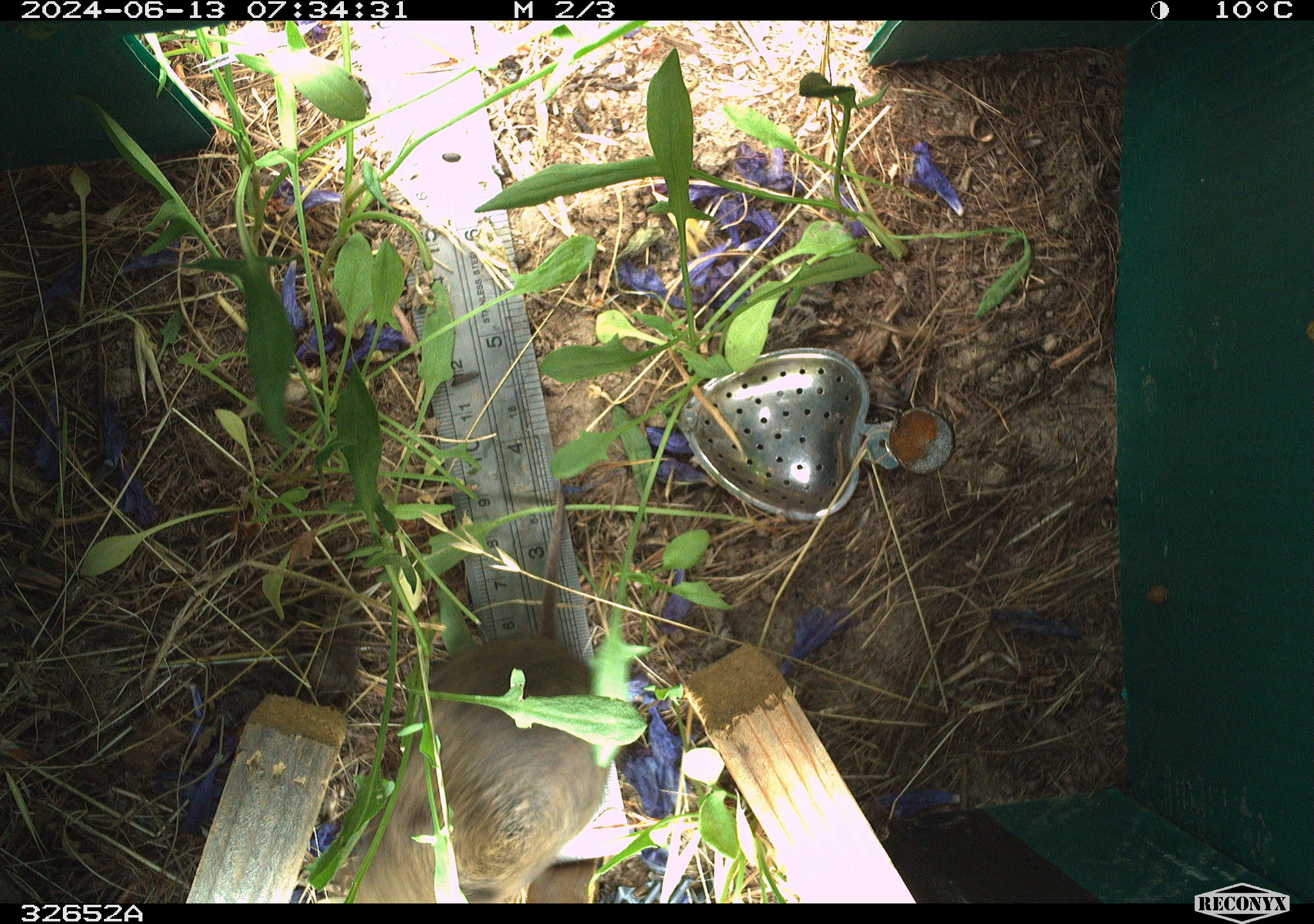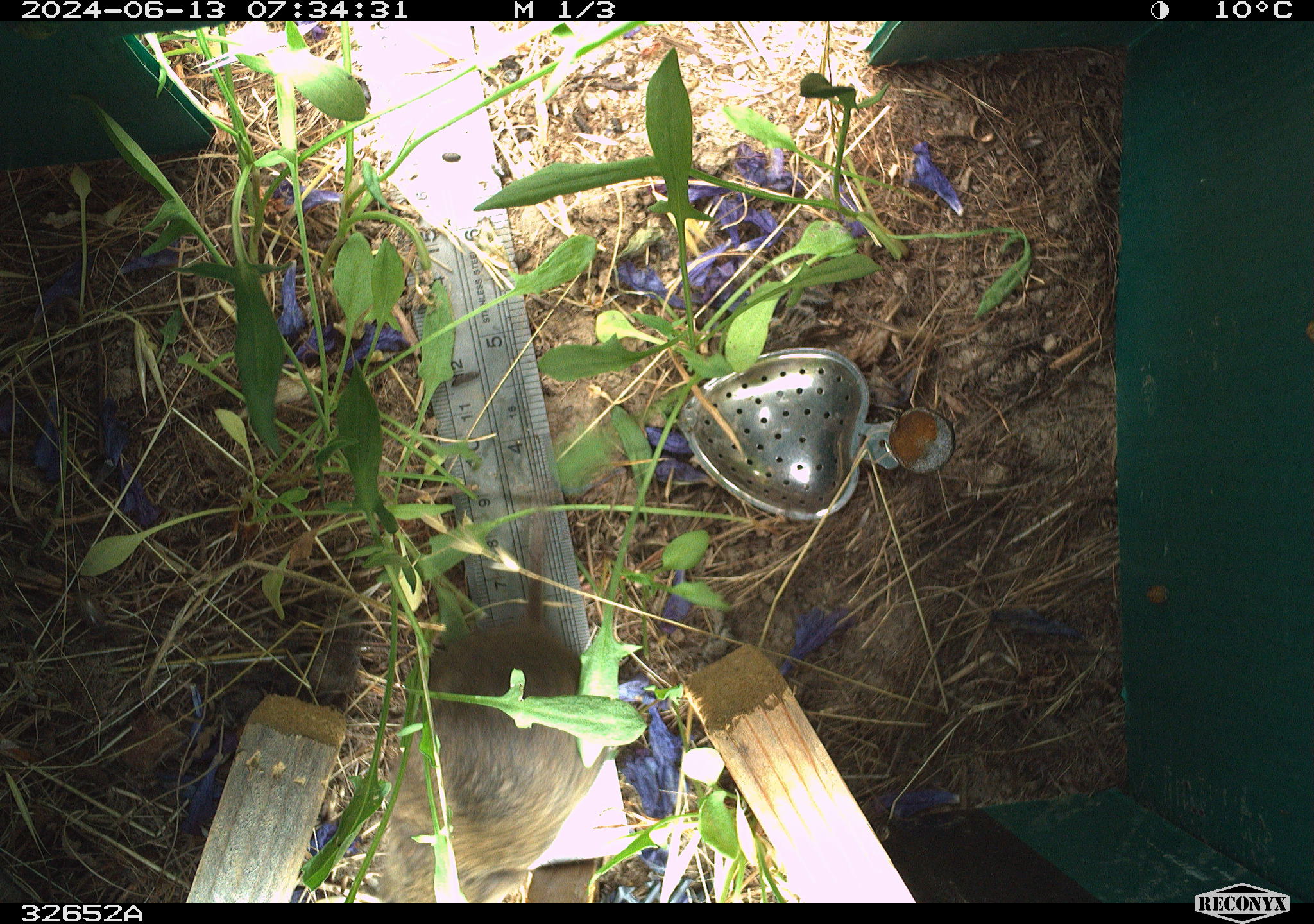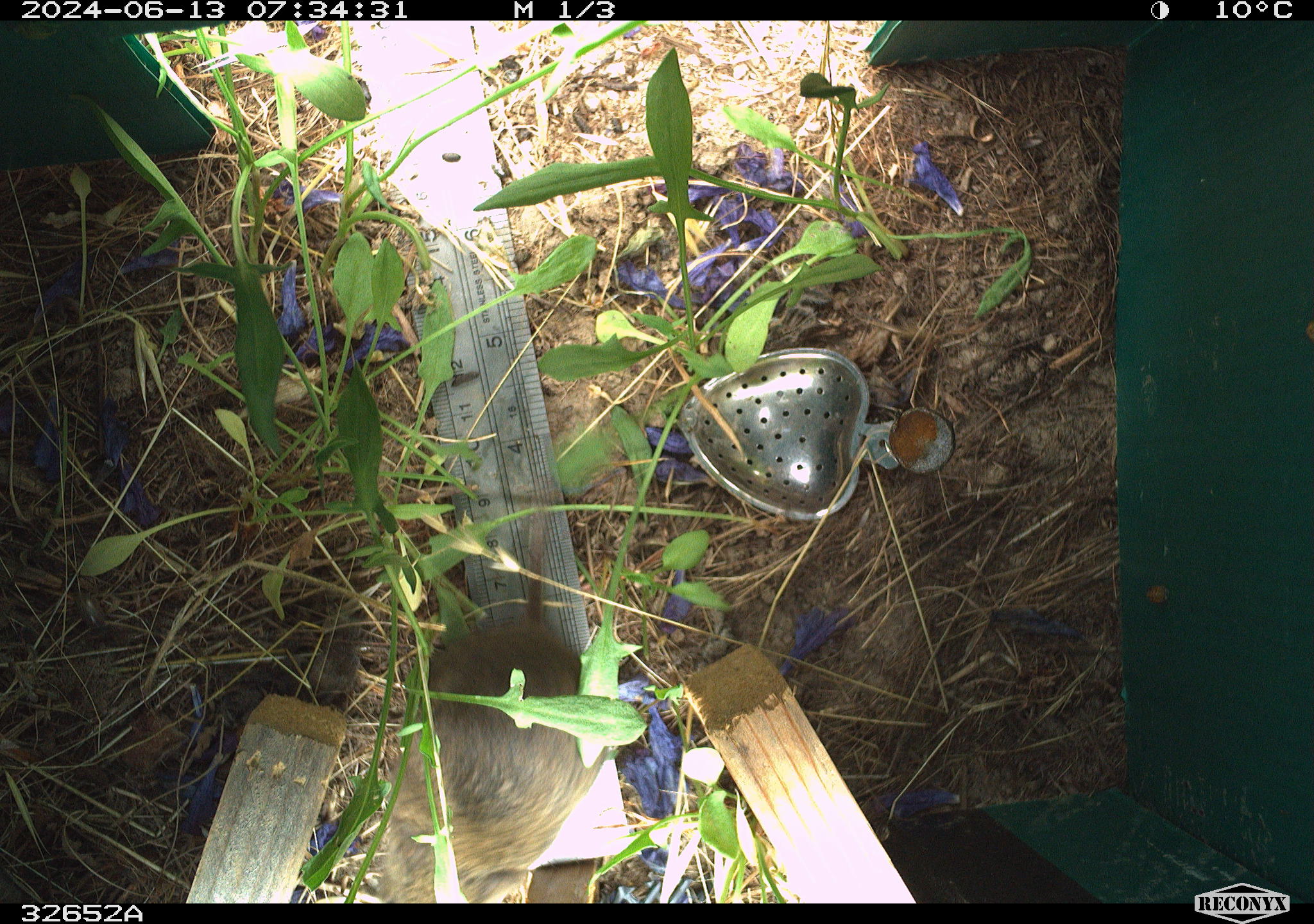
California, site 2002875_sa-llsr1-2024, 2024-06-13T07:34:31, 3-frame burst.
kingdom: Animalia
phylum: Chordata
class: Mammalia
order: Rodentia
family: Cricetidae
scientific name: Arvicolinae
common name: voles, lemmings, and muskrats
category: arvicolinae subfamily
Arvicolinae subfamily (voles, lemmings, and muskrats) (Arvicolinae).